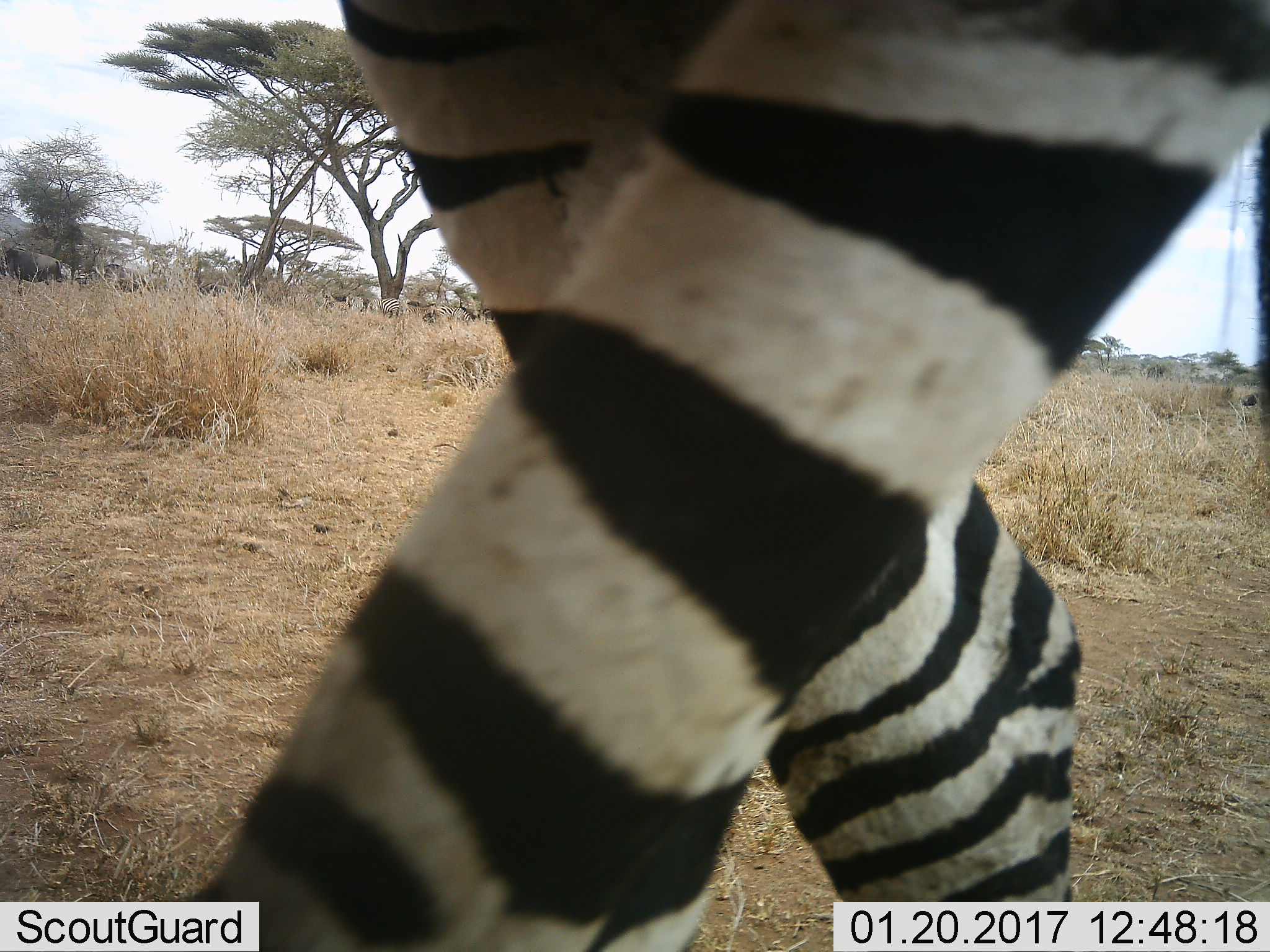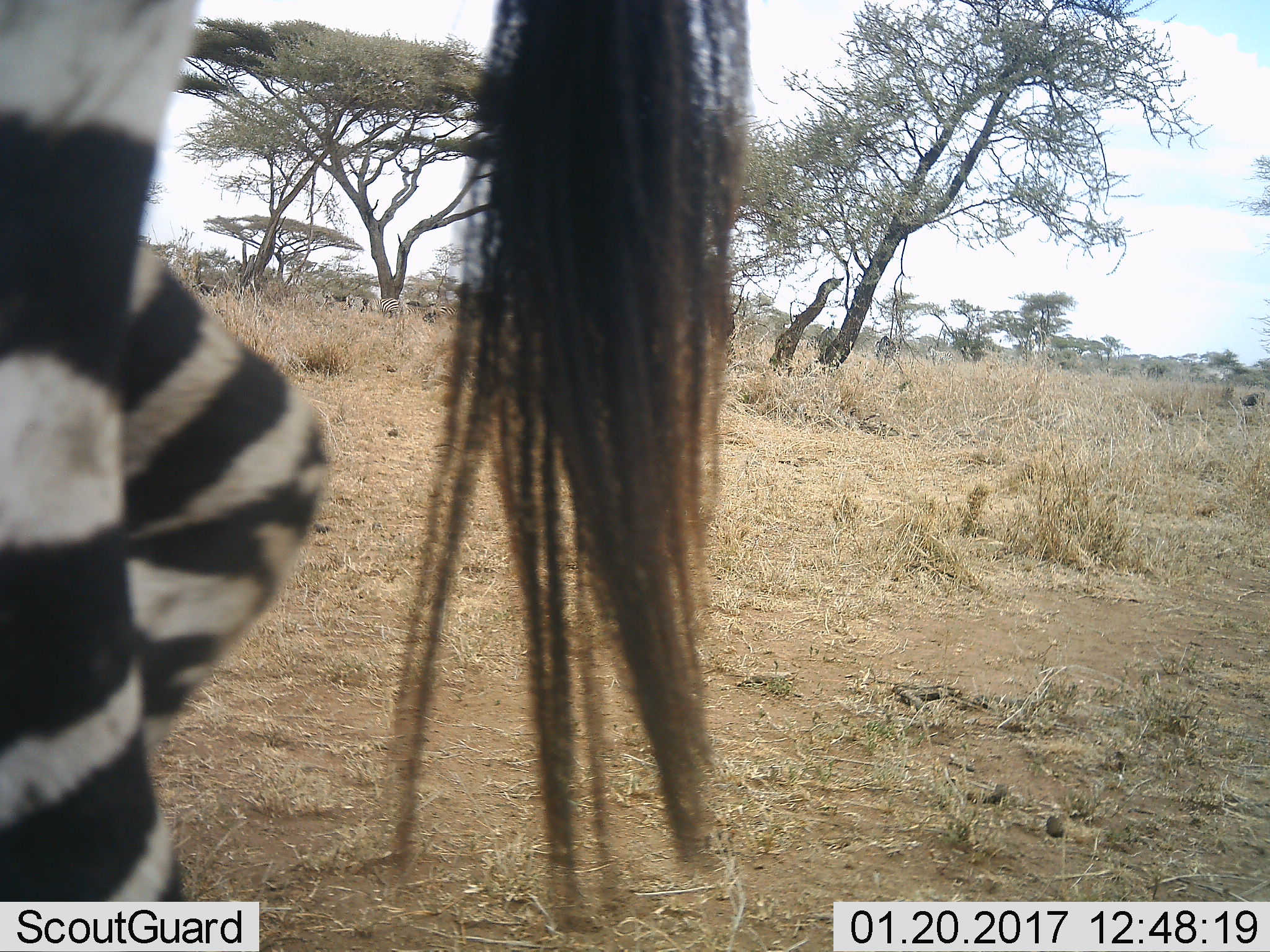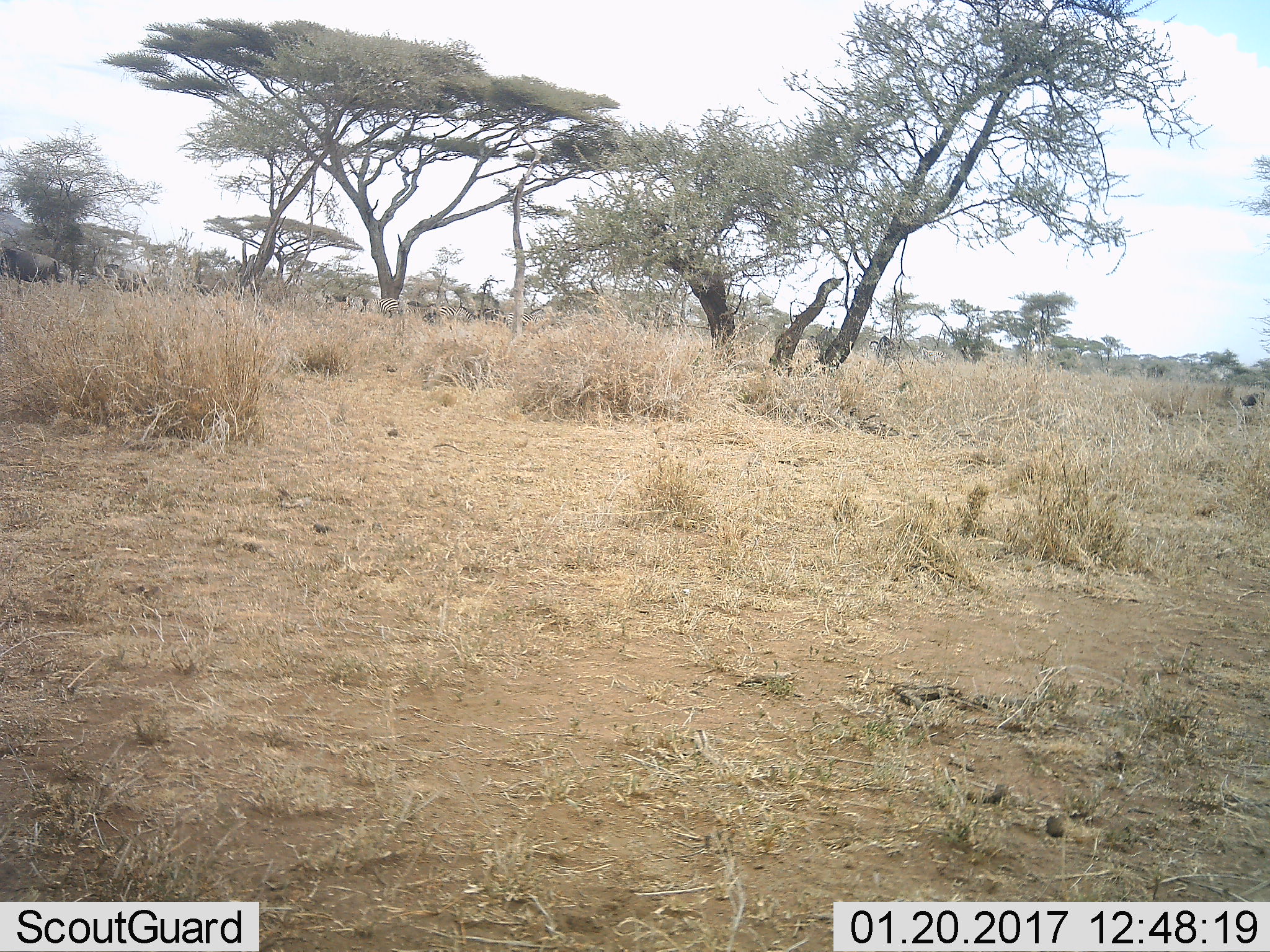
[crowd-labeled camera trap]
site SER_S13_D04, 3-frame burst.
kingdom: Animalia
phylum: Chordata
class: Mammalia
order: Perissodactyla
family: Equidae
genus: Equus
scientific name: Equus quagga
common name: plains zebra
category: zebraplains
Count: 1.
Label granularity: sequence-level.